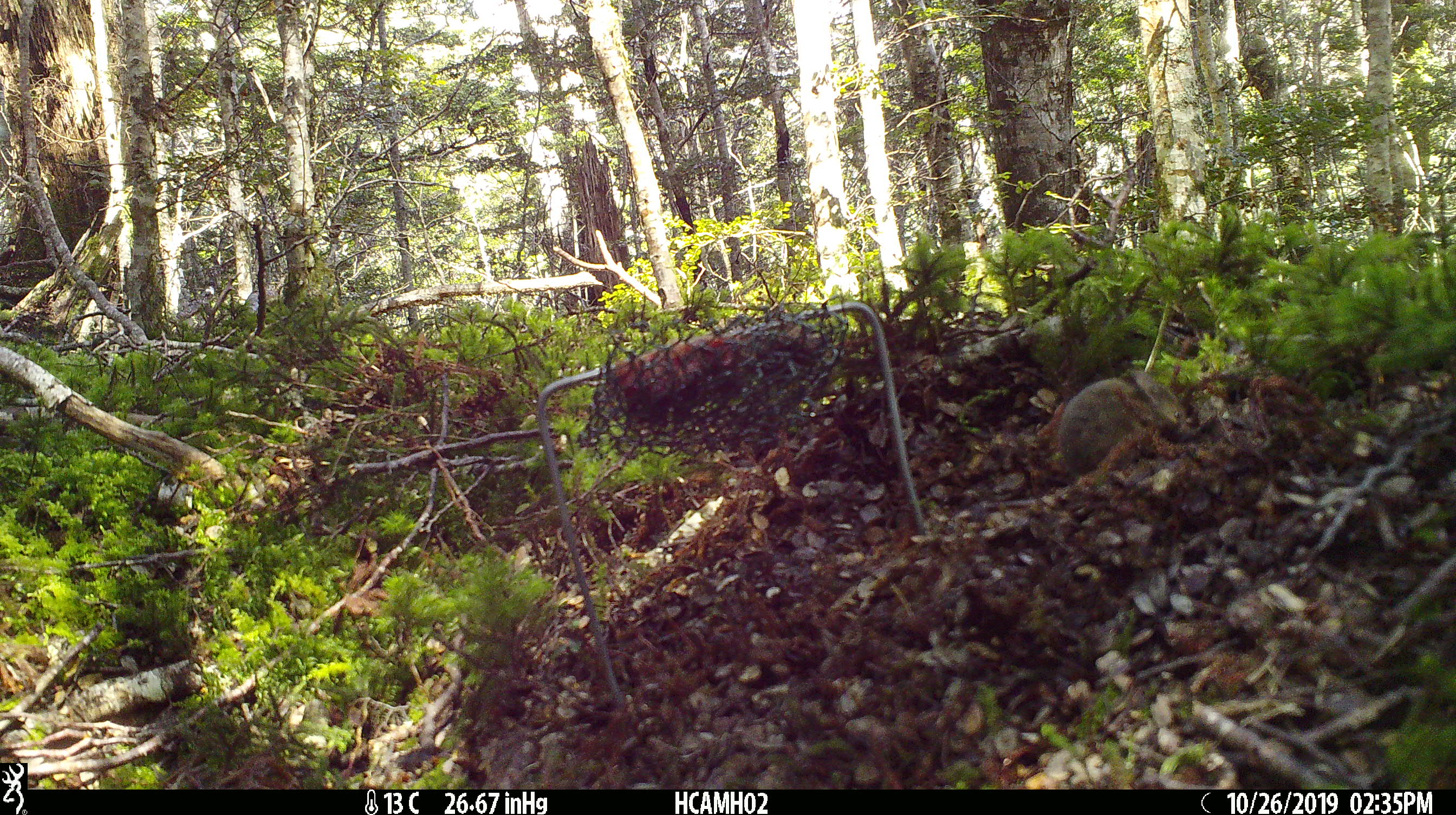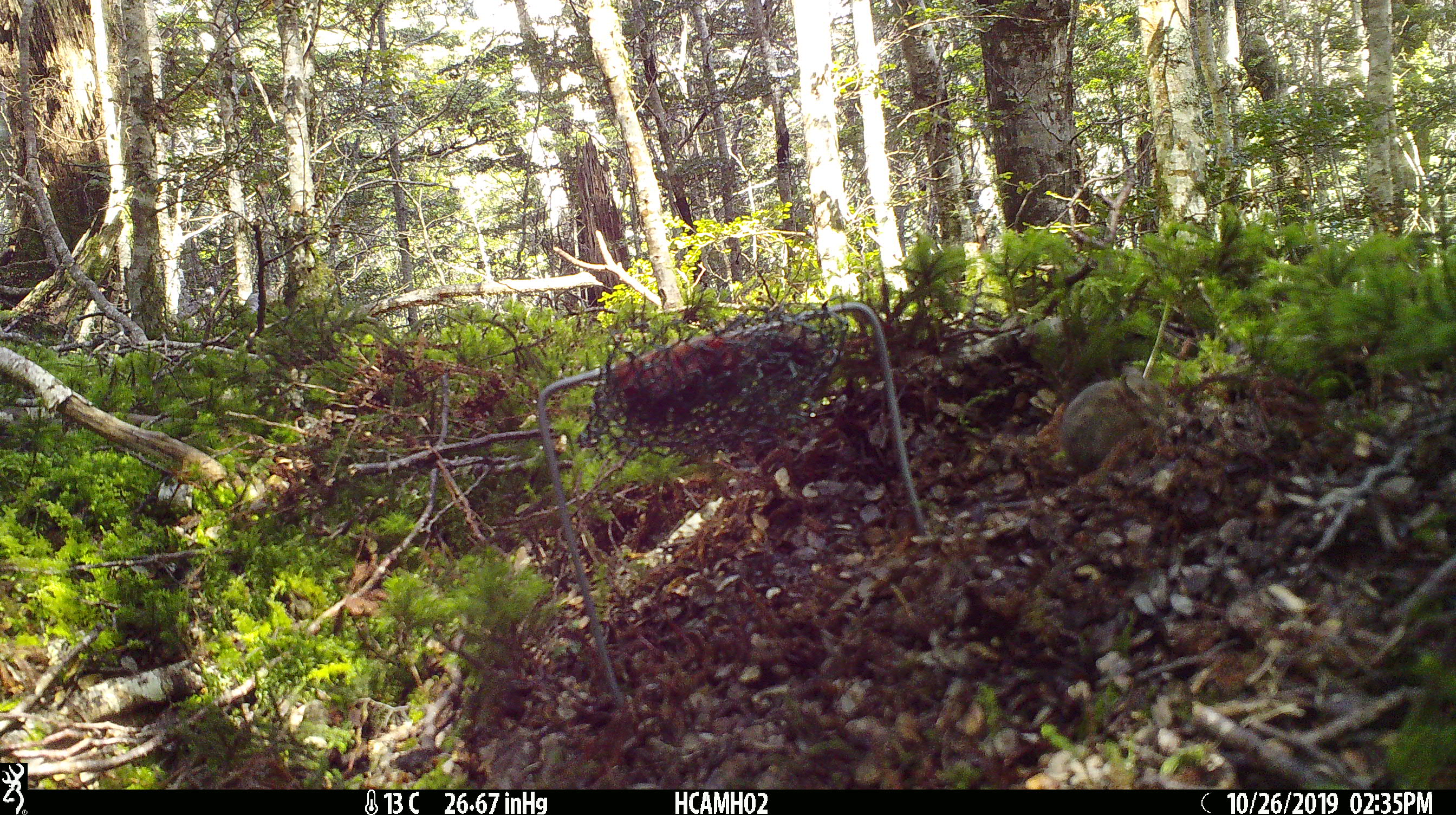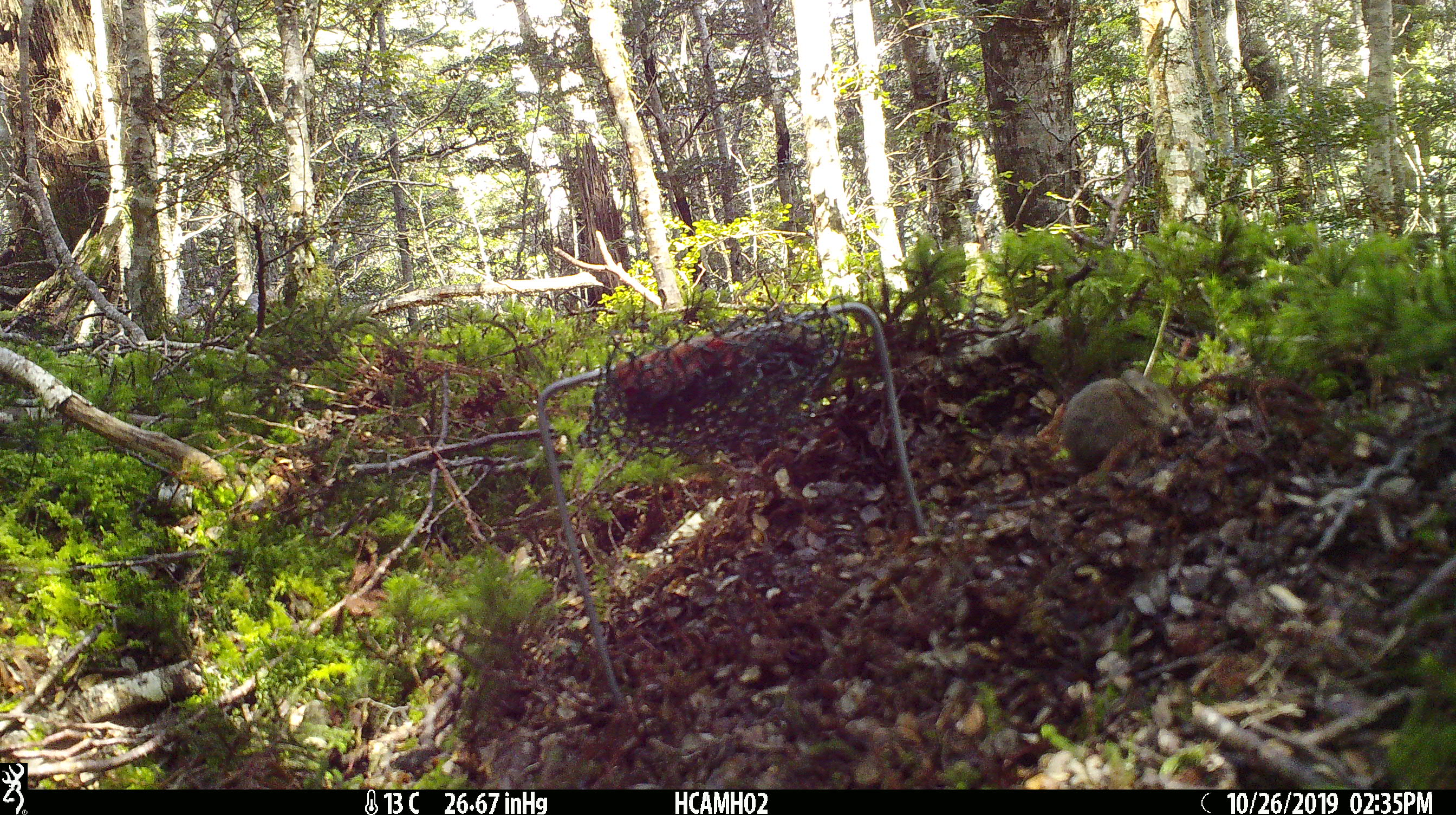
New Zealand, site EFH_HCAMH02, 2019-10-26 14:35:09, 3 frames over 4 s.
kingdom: Animalia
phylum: Chordata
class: Mammalia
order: Rodentia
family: Muridae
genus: Mus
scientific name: Mus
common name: mouse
Mouse (Mus).